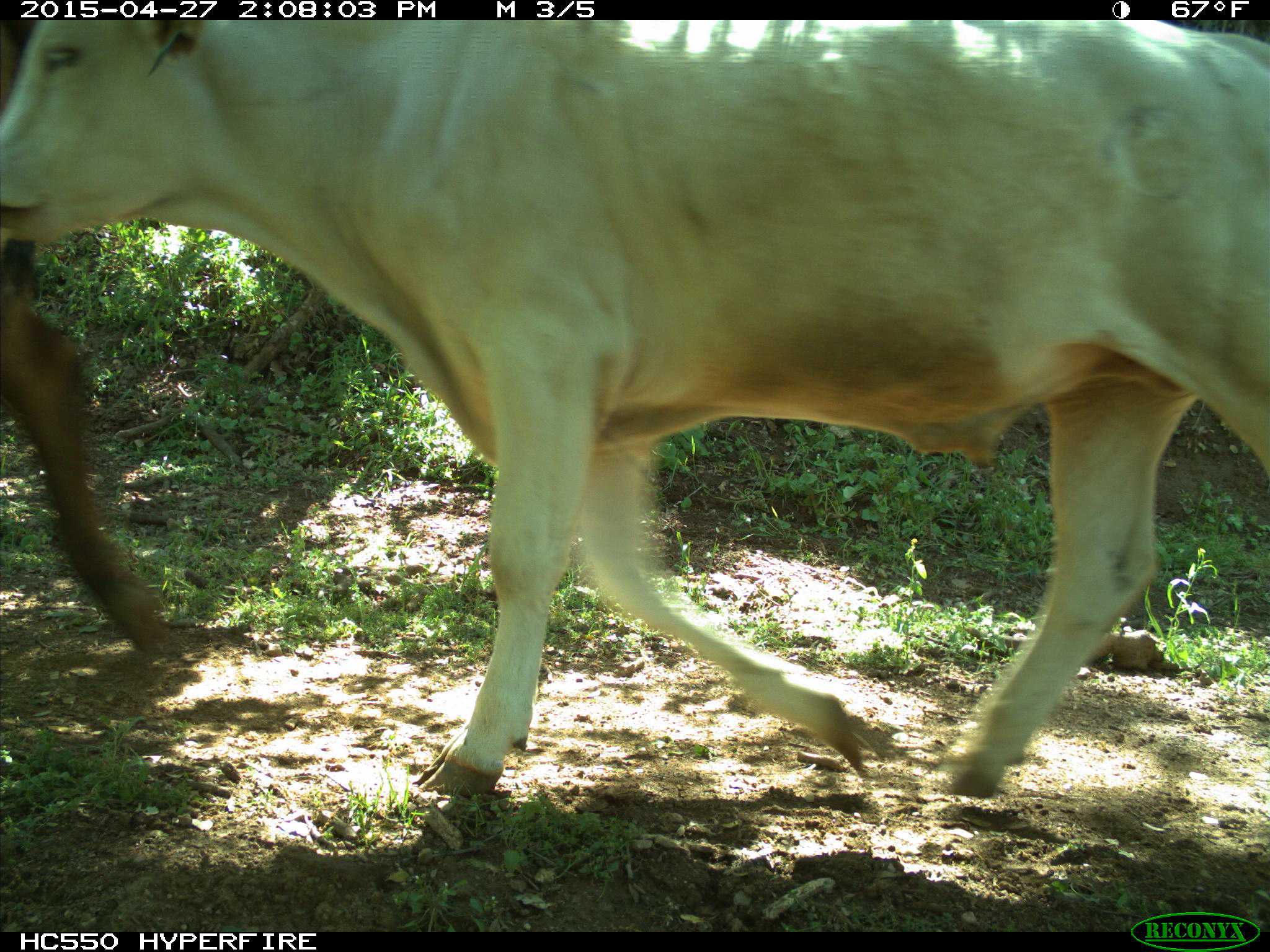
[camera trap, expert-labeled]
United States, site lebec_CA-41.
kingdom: Animalia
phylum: Chordata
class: Mammalia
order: Artiodactyla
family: Bovidae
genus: Bos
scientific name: Bos taurus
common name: domestic cow